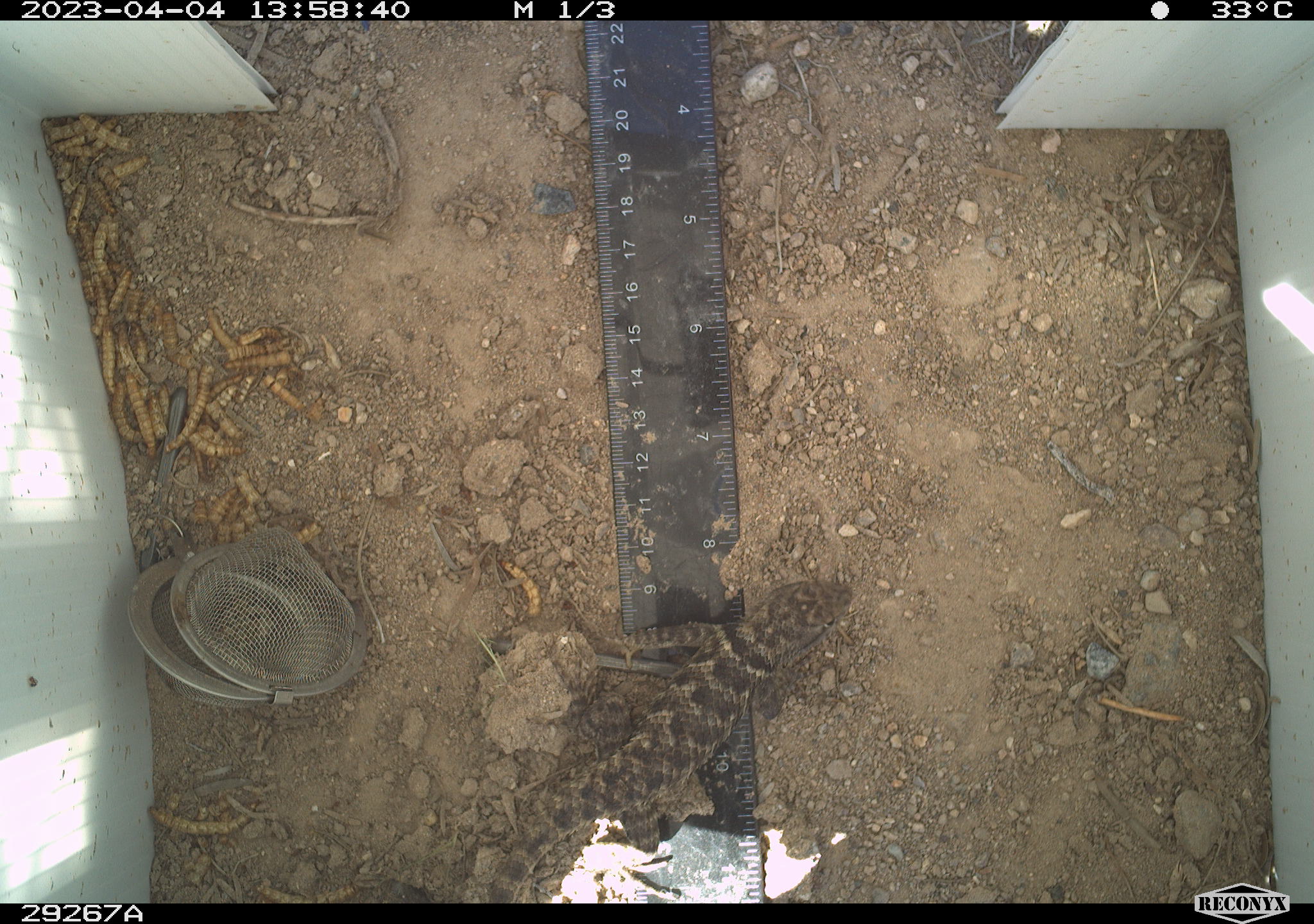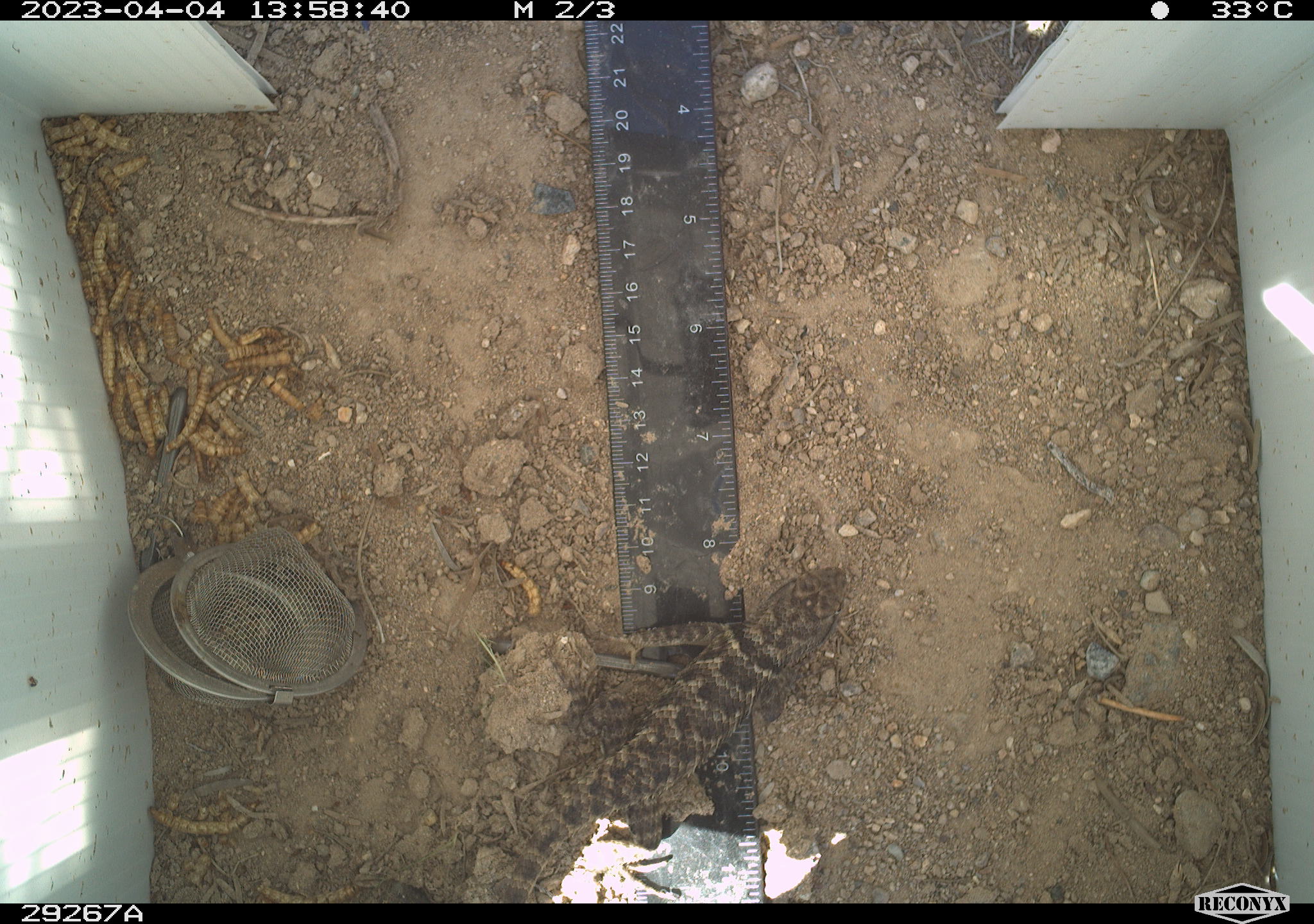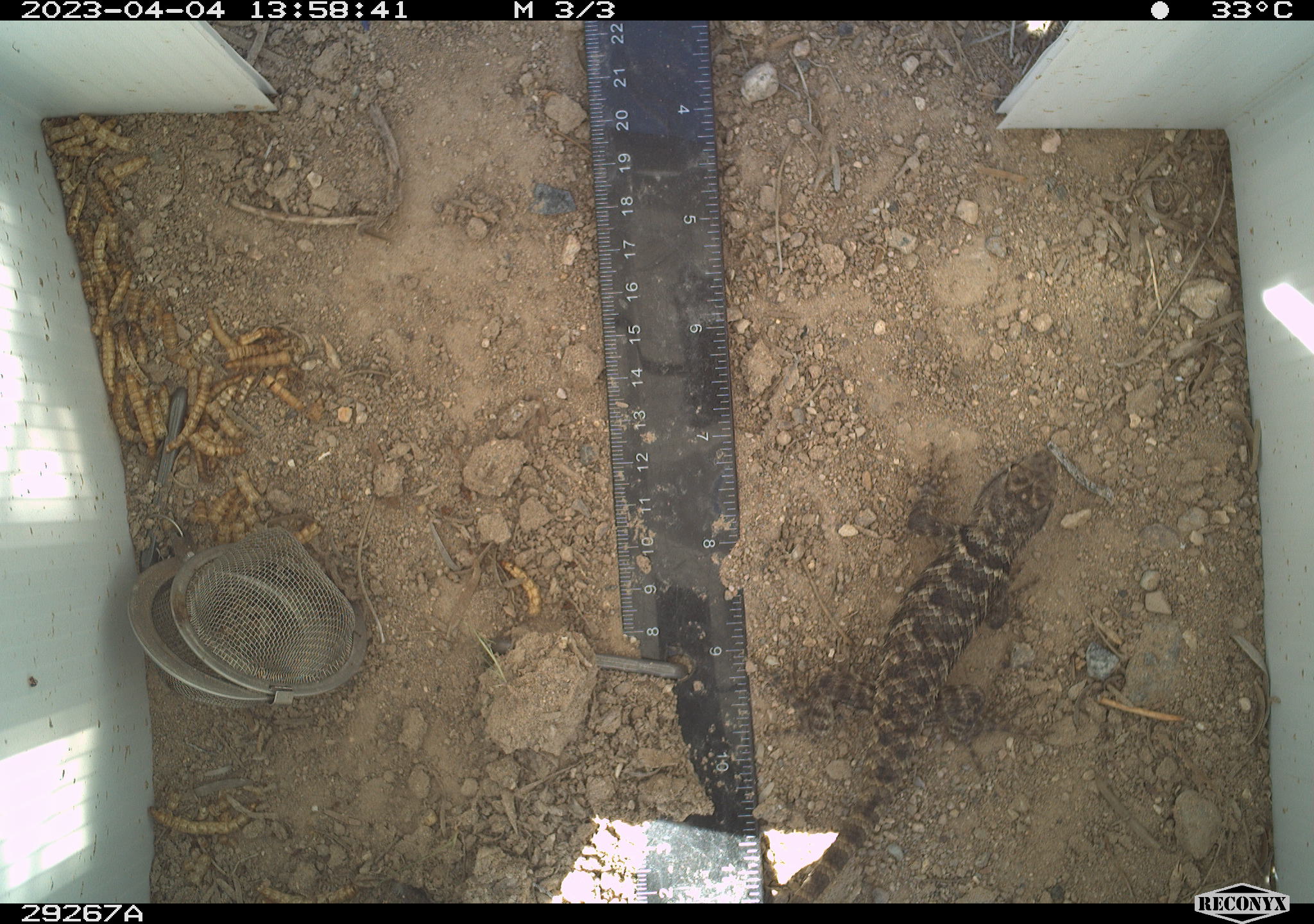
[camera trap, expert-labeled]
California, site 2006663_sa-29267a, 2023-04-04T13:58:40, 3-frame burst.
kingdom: Animalia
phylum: Chordata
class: Reptilia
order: Squamata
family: Phrynosomatidae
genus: Sceloporus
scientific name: Sceloporus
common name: spiny lizards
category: sceloporus species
Sceloporus species (spiny lizards) (Sceloporus).